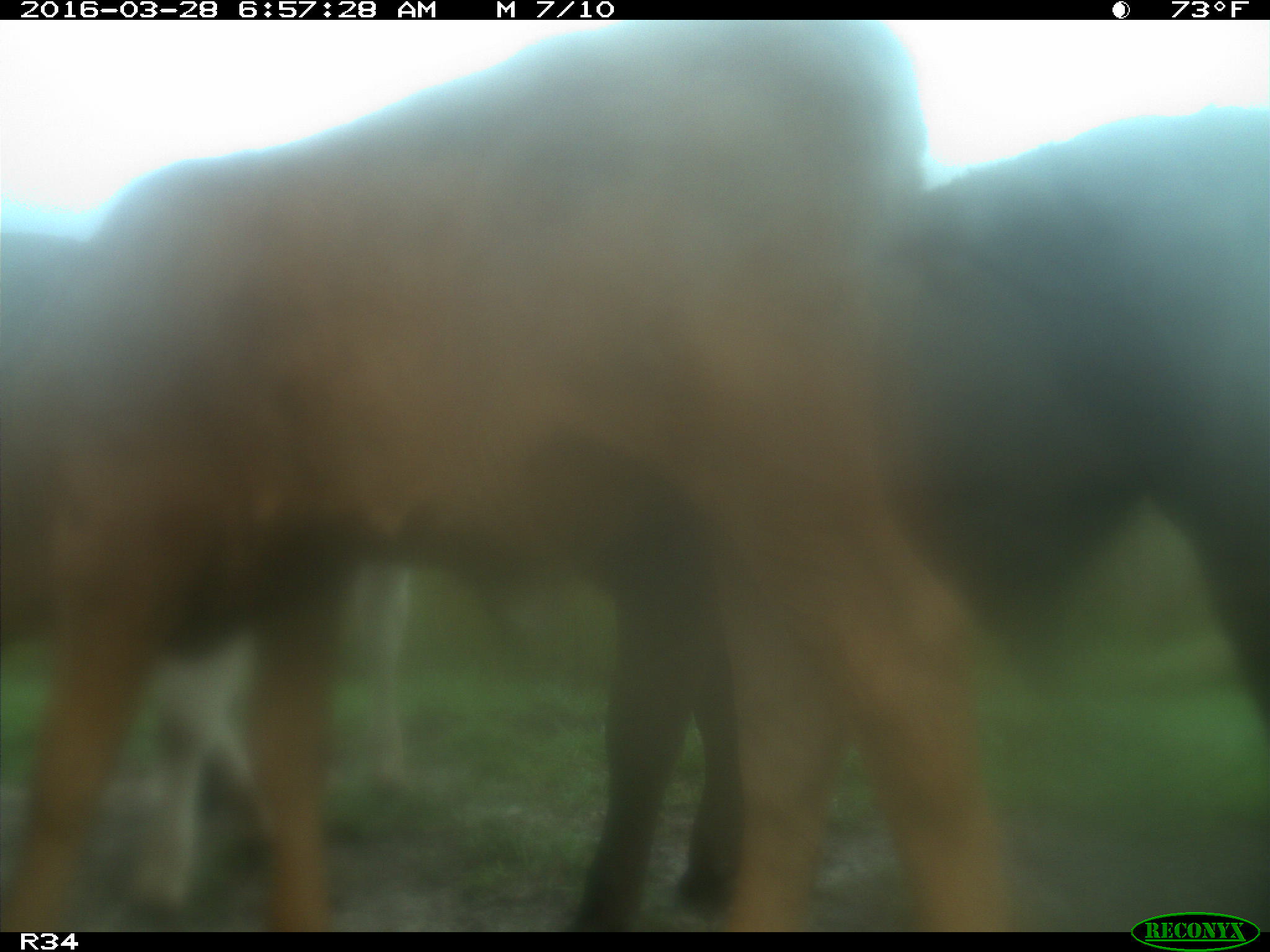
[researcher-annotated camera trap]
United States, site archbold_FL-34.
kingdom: Animalia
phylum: Chordata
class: Mammalia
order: Artiodactyla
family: Bovidae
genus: Bos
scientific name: Bos taurus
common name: domestic cow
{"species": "Bos taurus (domestic cow)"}